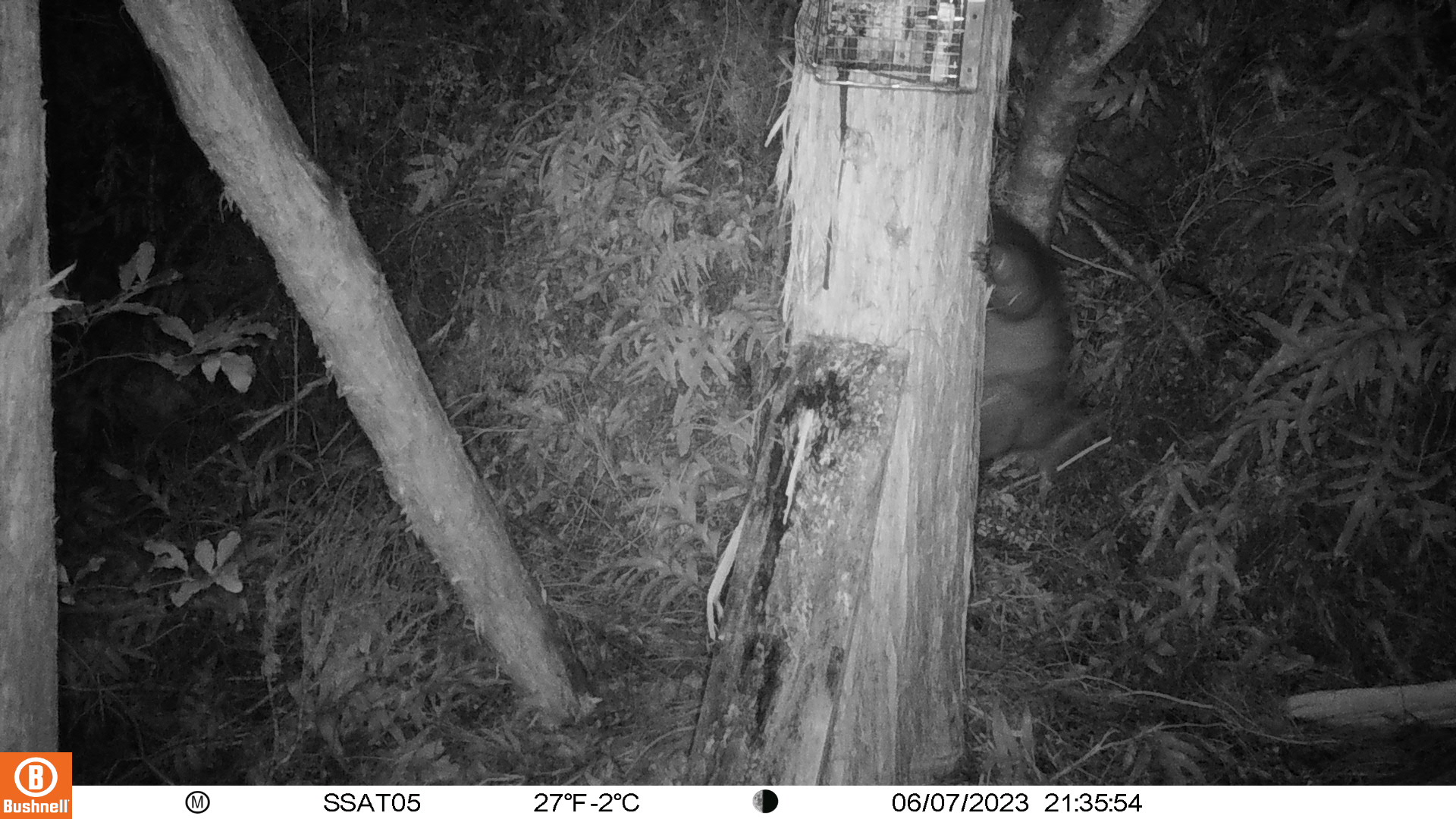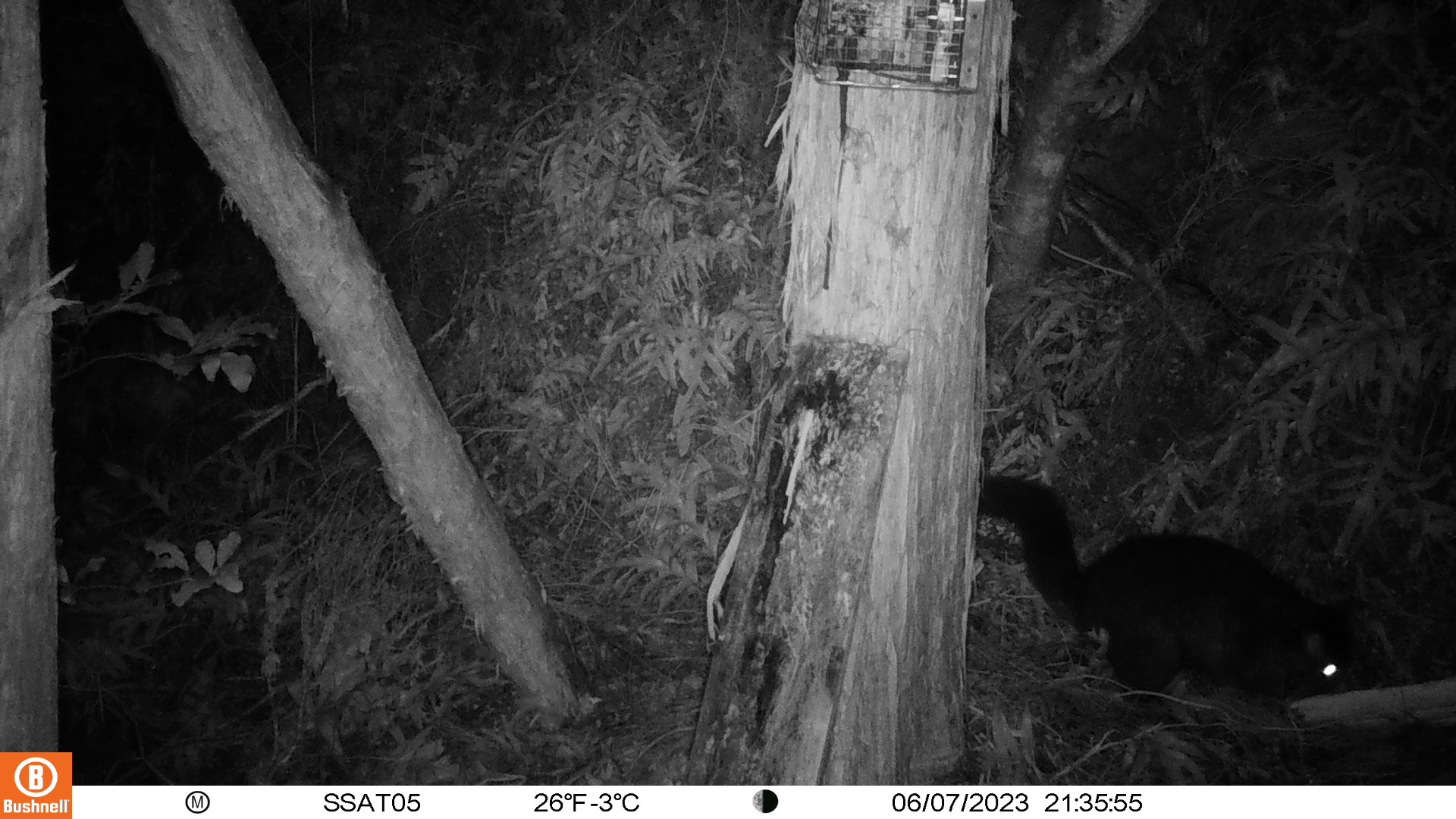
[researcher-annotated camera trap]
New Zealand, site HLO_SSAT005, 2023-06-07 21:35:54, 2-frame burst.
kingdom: Animalia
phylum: Chordata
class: Mammalia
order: Diprotodontia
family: Phalangeridae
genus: Trichosurus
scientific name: Trichosurus vulpecula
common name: common brushtail possum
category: possum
Possum (common brushtail possum) (Trichosurus vulpecula).